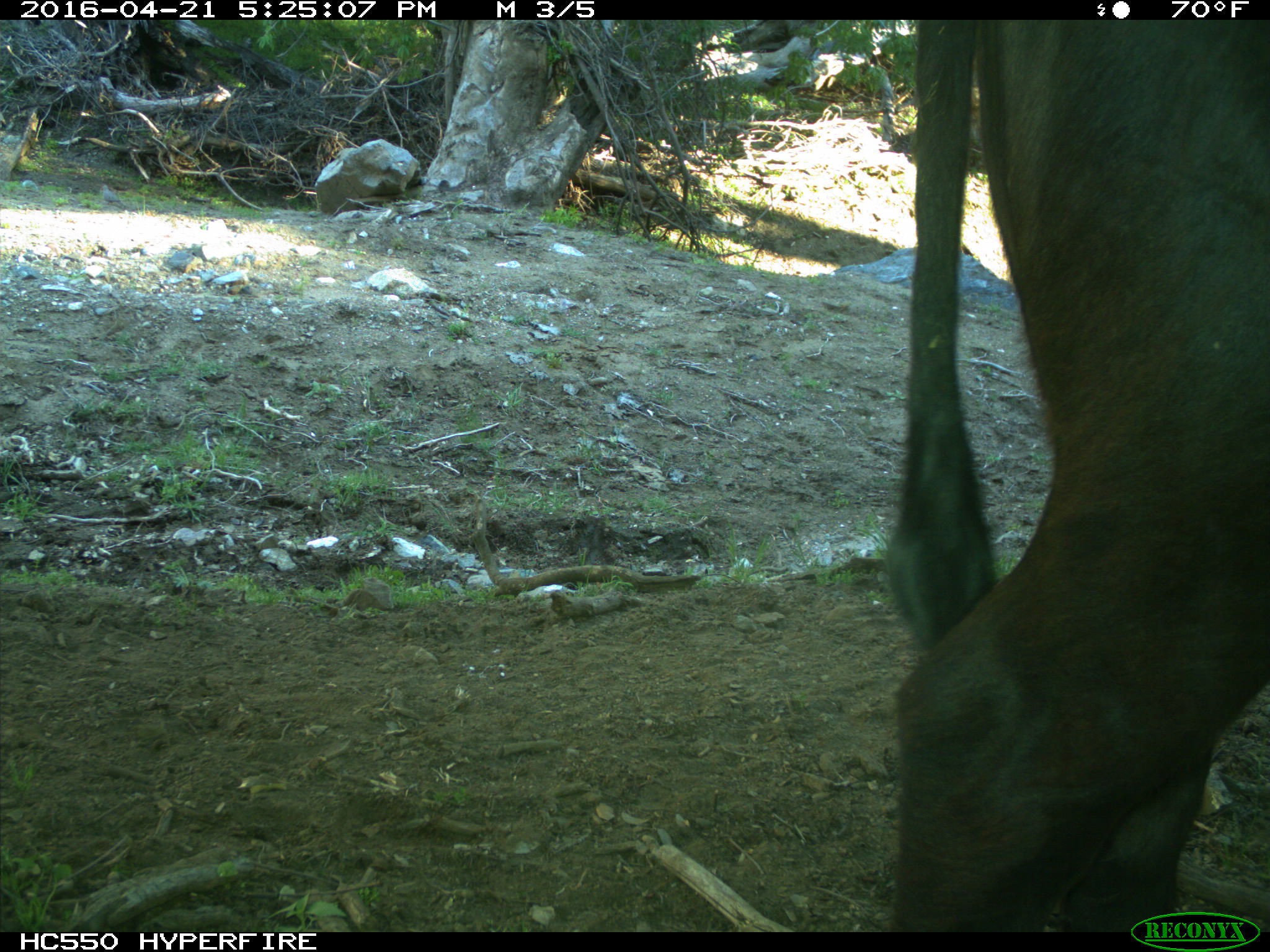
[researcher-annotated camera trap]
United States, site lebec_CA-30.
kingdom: Animalia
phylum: Chordata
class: Mammalia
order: Artiodactyla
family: Bovidae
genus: Bos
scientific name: Bos taurus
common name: domestic cow